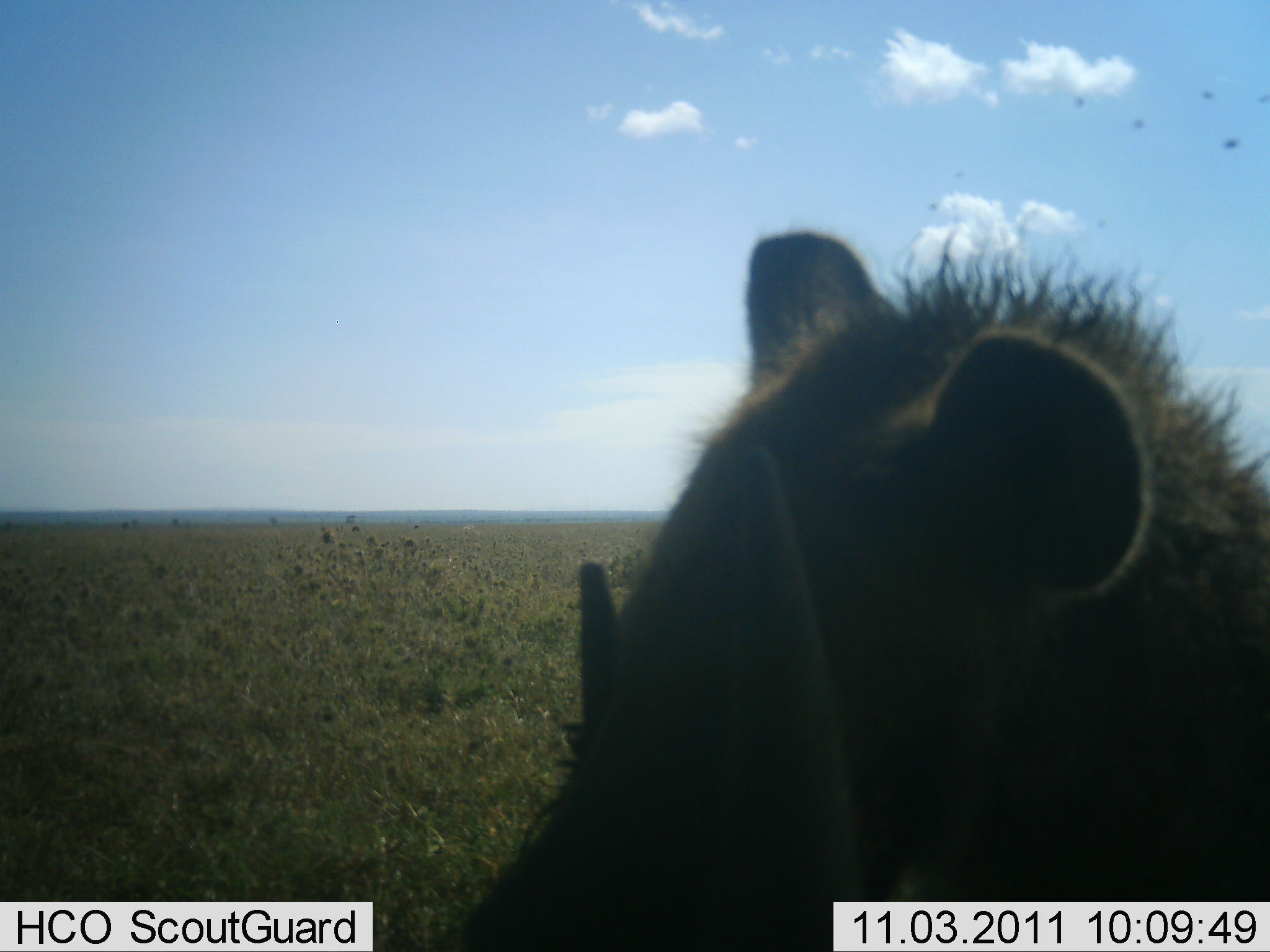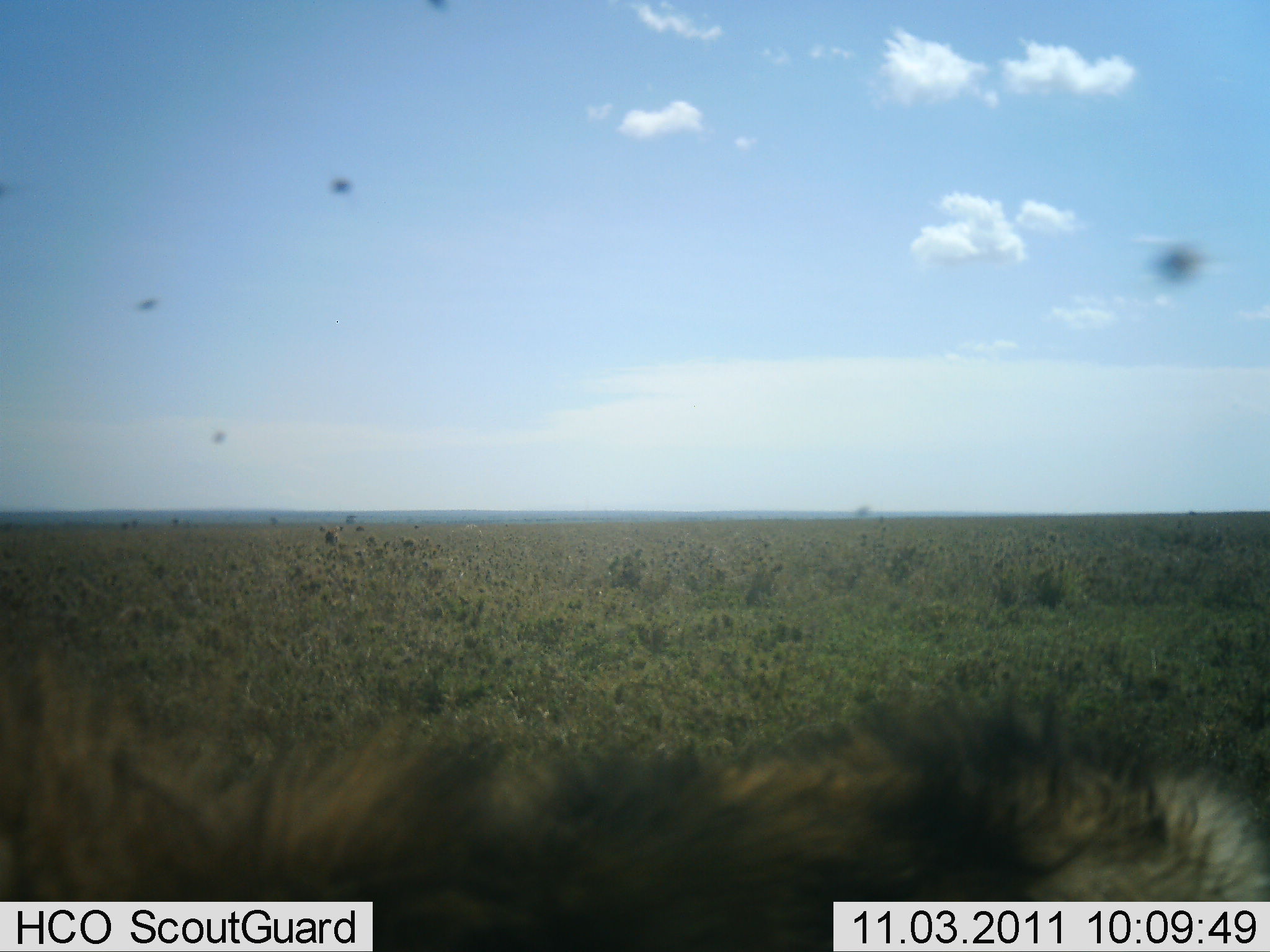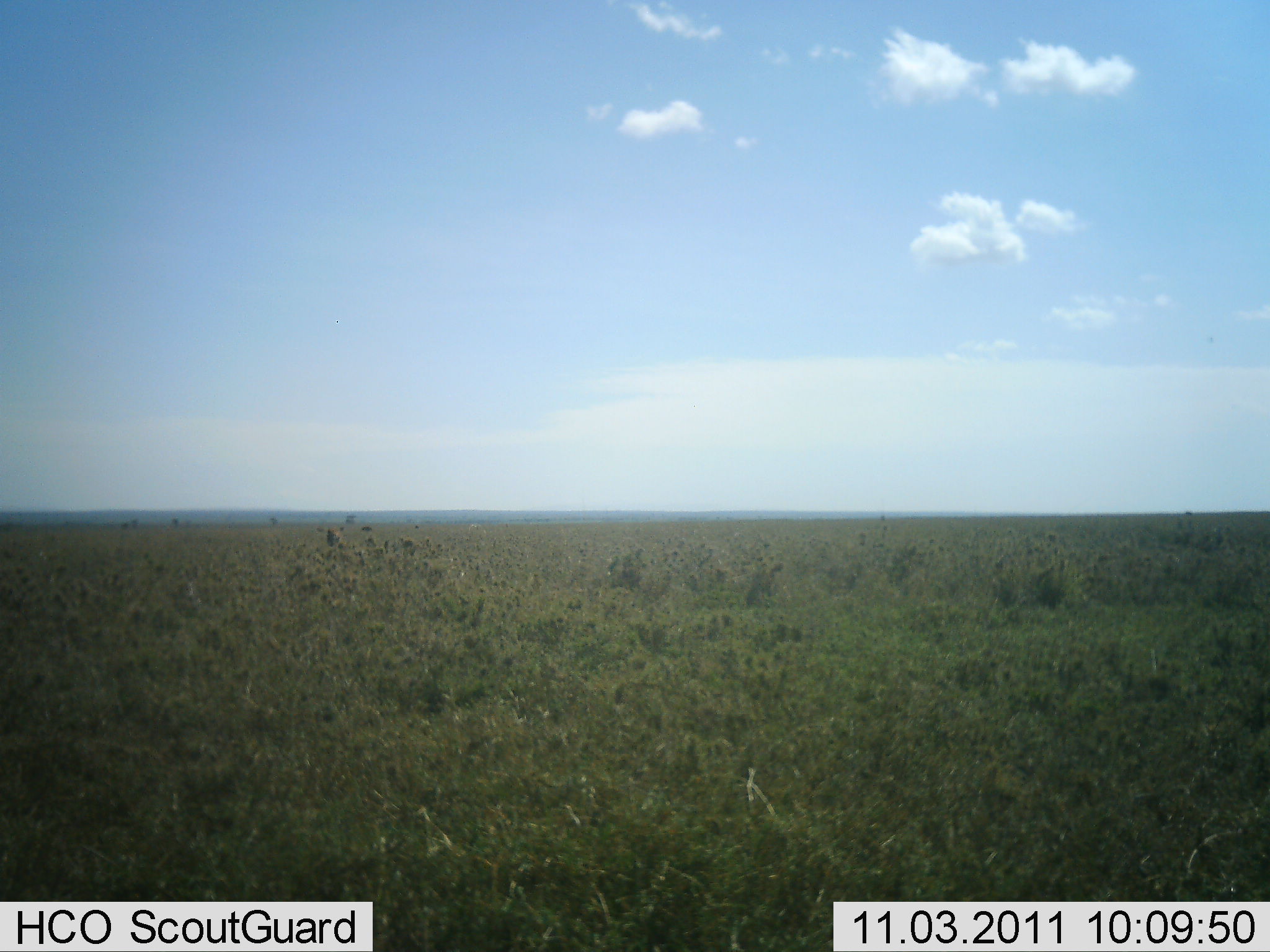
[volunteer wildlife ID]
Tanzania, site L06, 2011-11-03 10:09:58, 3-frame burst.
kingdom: Animalia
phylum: Chordata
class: Mammalia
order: Carnivora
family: Hyaenidae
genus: Crocuta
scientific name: Crocuta crocuta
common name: spotted hyena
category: hyenaspotted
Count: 1.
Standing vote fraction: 0%.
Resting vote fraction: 0%.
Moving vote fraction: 42%.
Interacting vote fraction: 33%.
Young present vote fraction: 0%.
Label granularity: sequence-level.